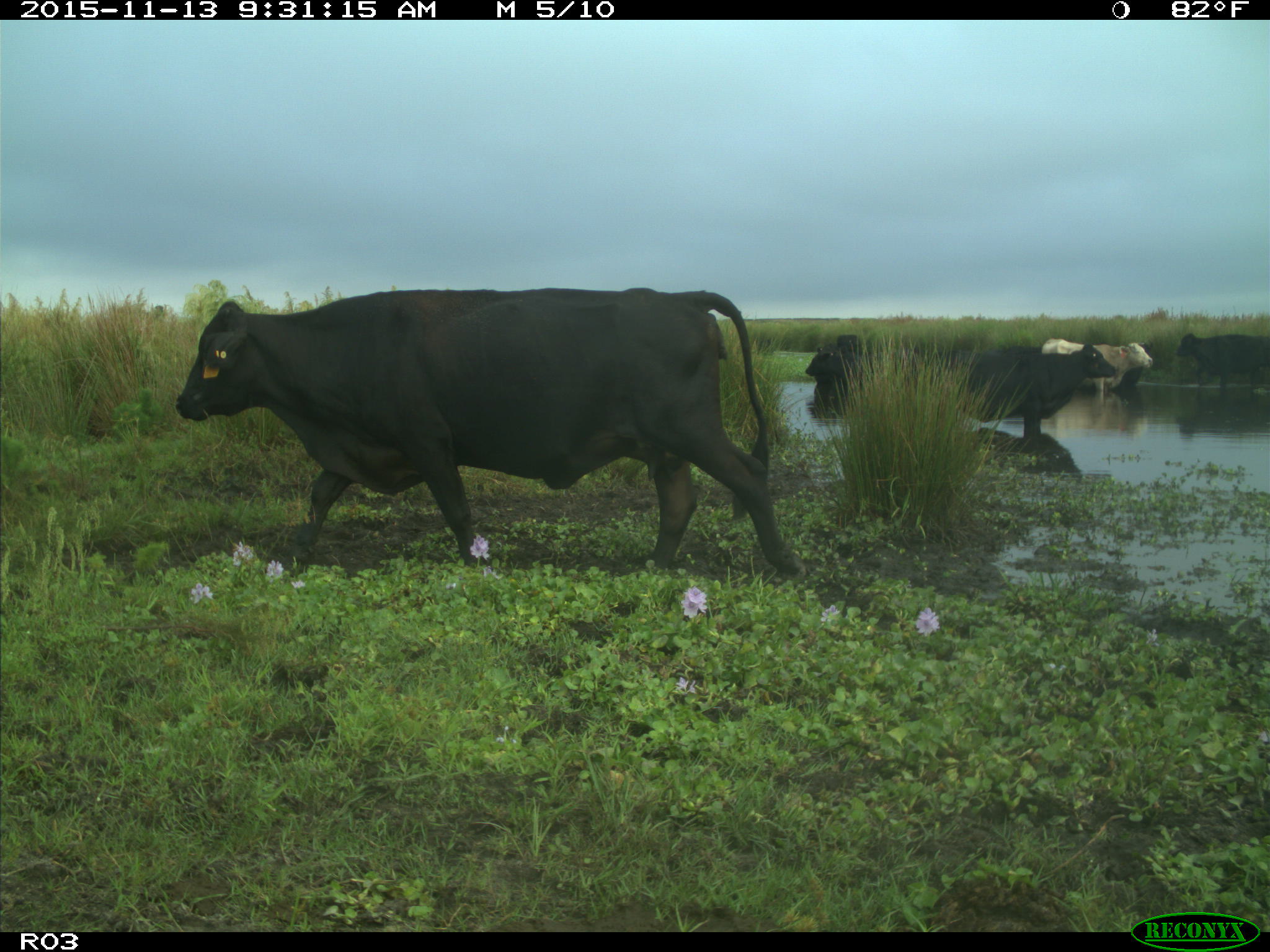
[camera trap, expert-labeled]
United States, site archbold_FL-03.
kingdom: Animalia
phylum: Chordata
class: Mammalia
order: Artiodactyla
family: Bovidae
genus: Bos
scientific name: Bos taurus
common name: domestic cow